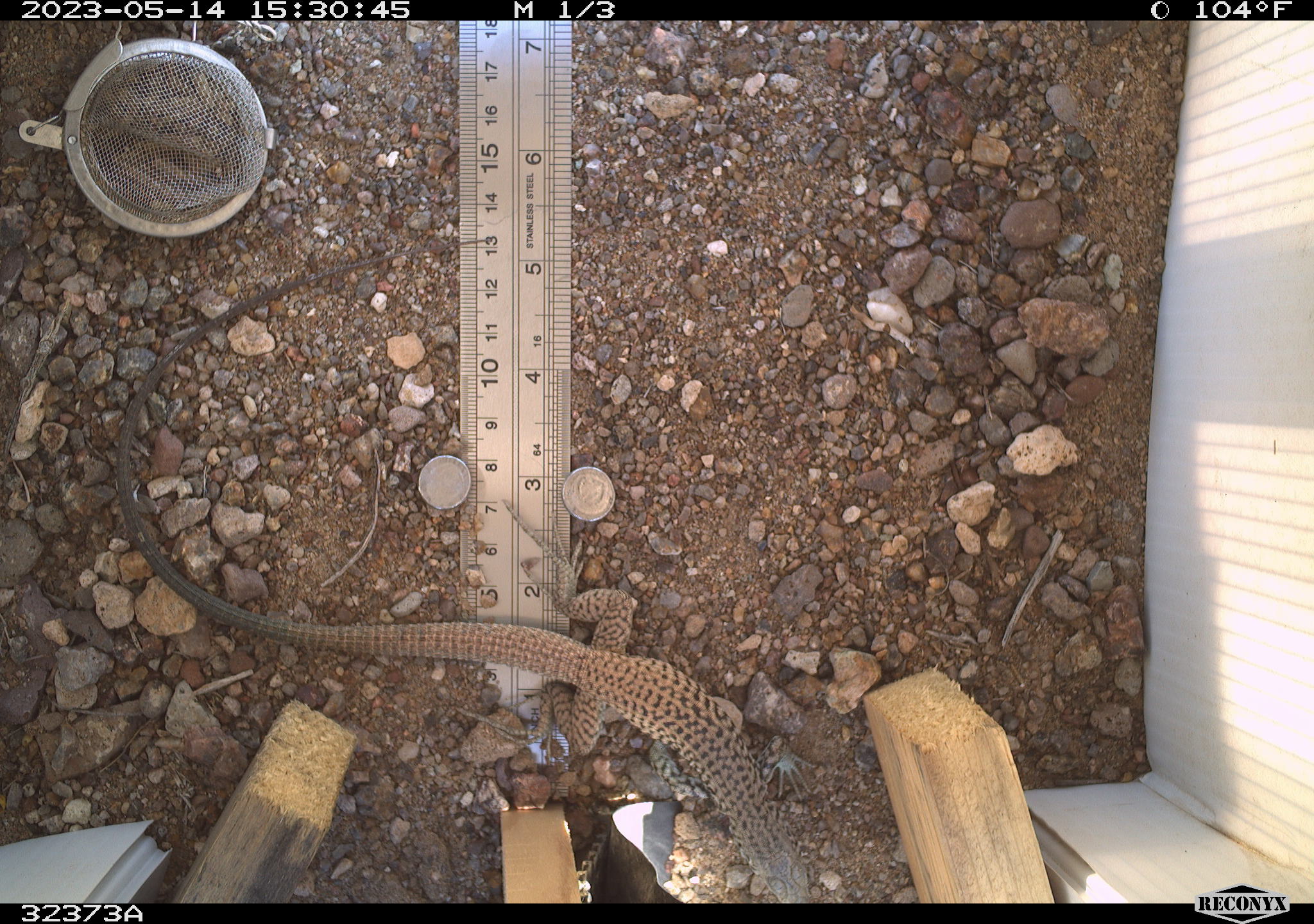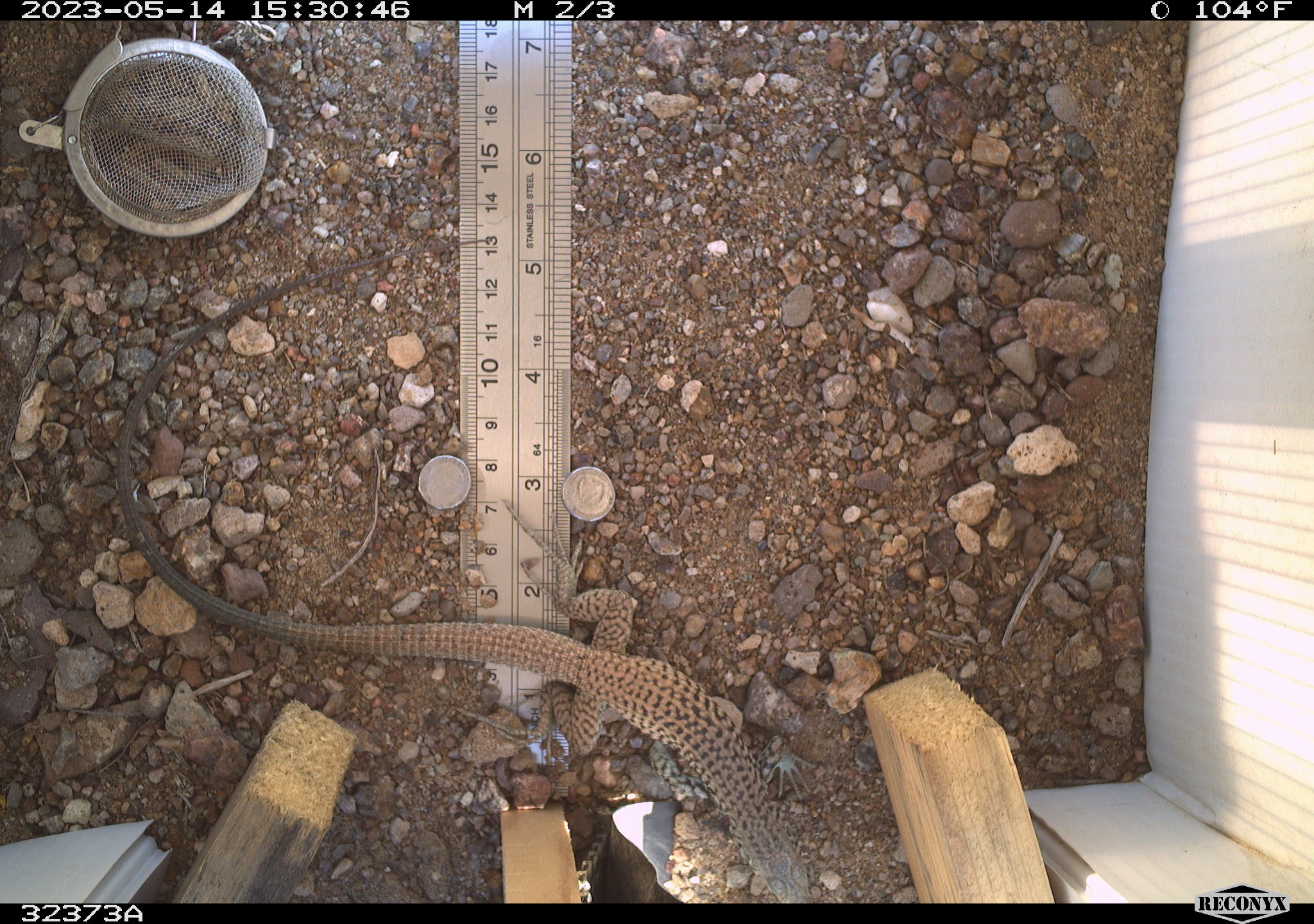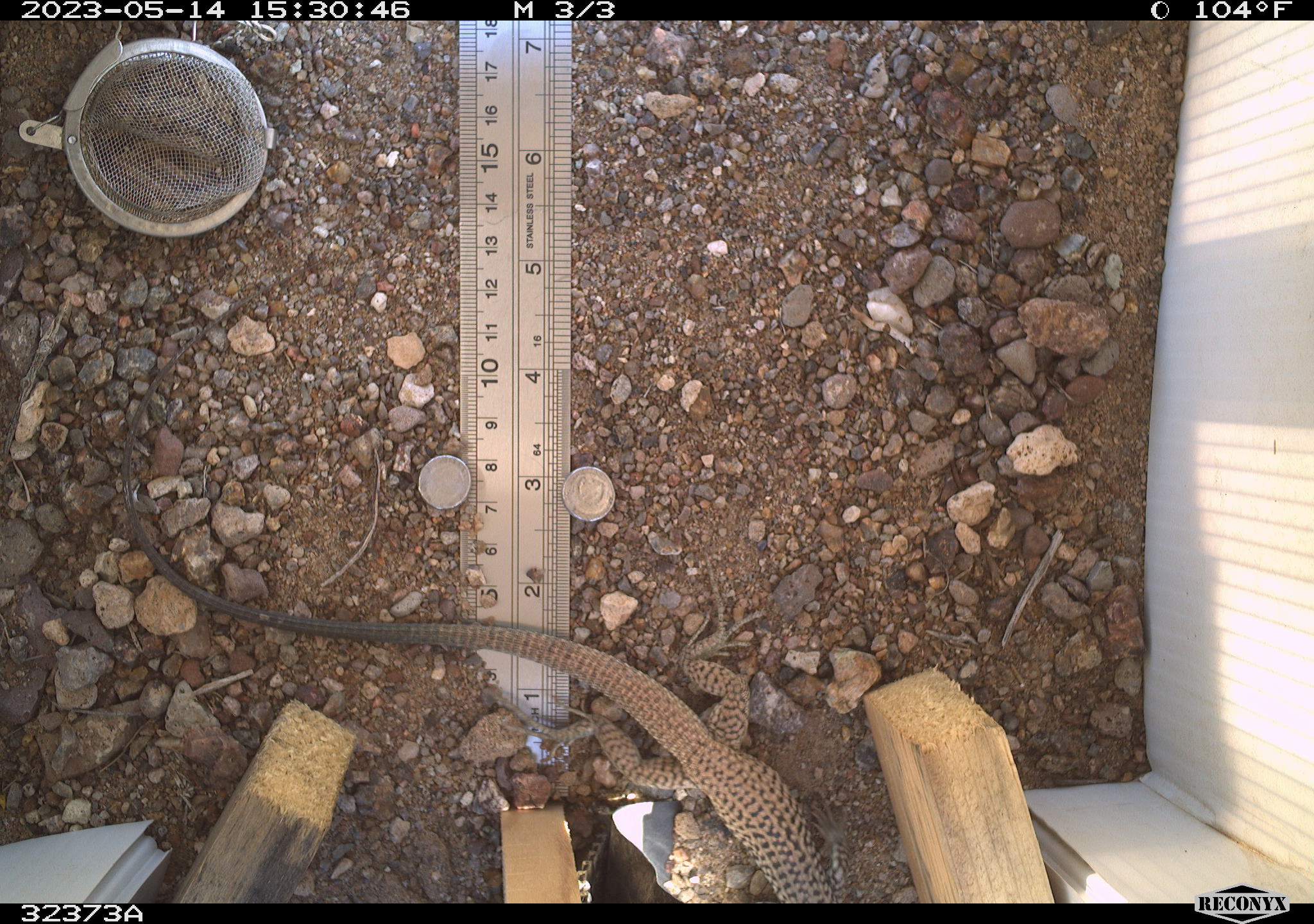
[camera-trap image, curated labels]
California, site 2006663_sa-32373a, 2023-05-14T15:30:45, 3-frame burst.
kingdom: Animalia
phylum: Chordata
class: Reptilia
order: Squamata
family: Teiidae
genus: Aspidoscelis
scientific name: Aspidoscelis tigris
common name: western whiptail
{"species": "western whiptail (Aspidoscelis tigris)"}